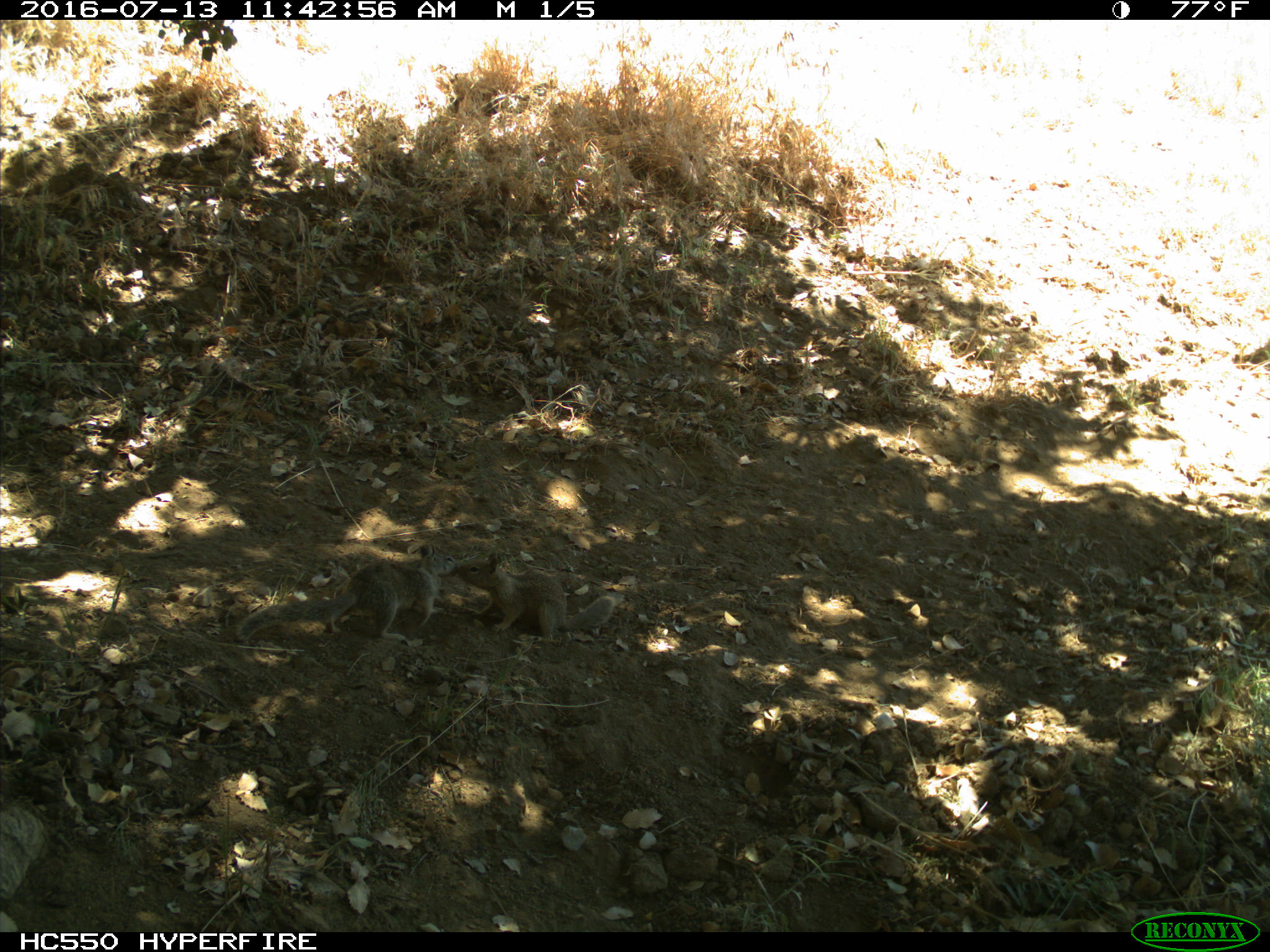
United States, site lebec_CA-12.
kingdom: Animalia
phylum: Chordata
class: Mammalia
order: Rodentia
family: Sciuridae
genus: Otospermophilus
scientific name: Otospermophilus beecheyi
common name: california ground squirrel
Otospermophilus beecheyi (california ground squirrel).